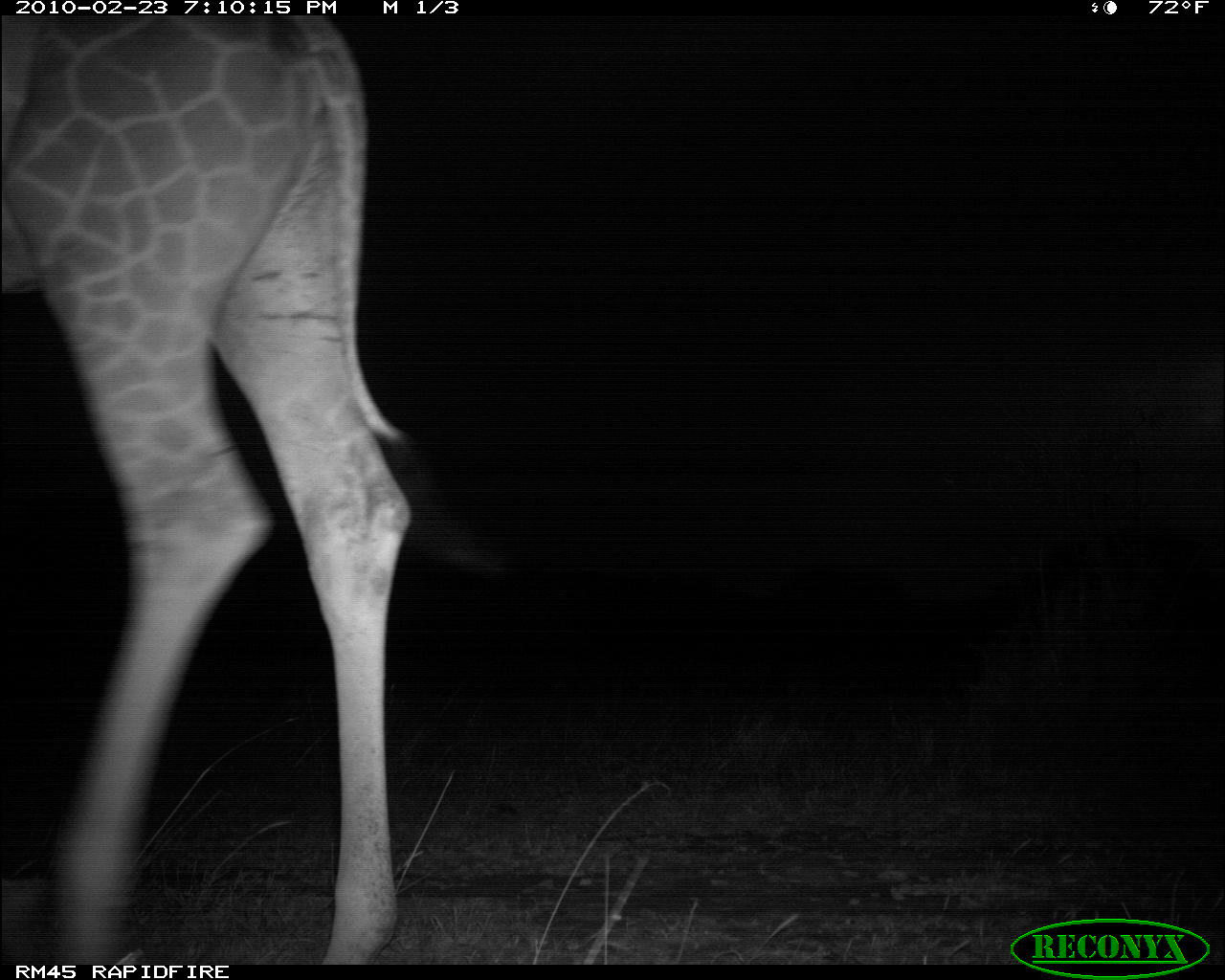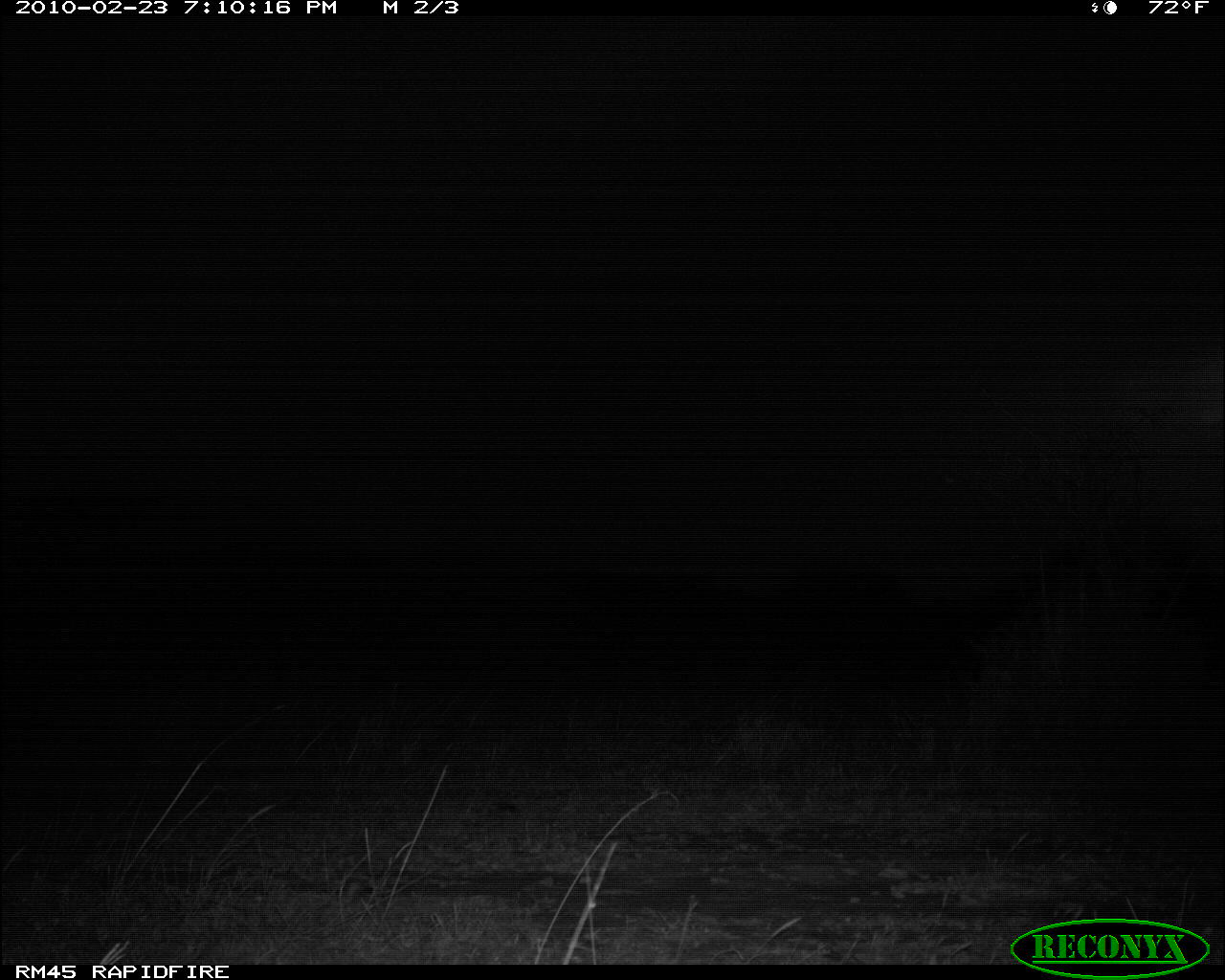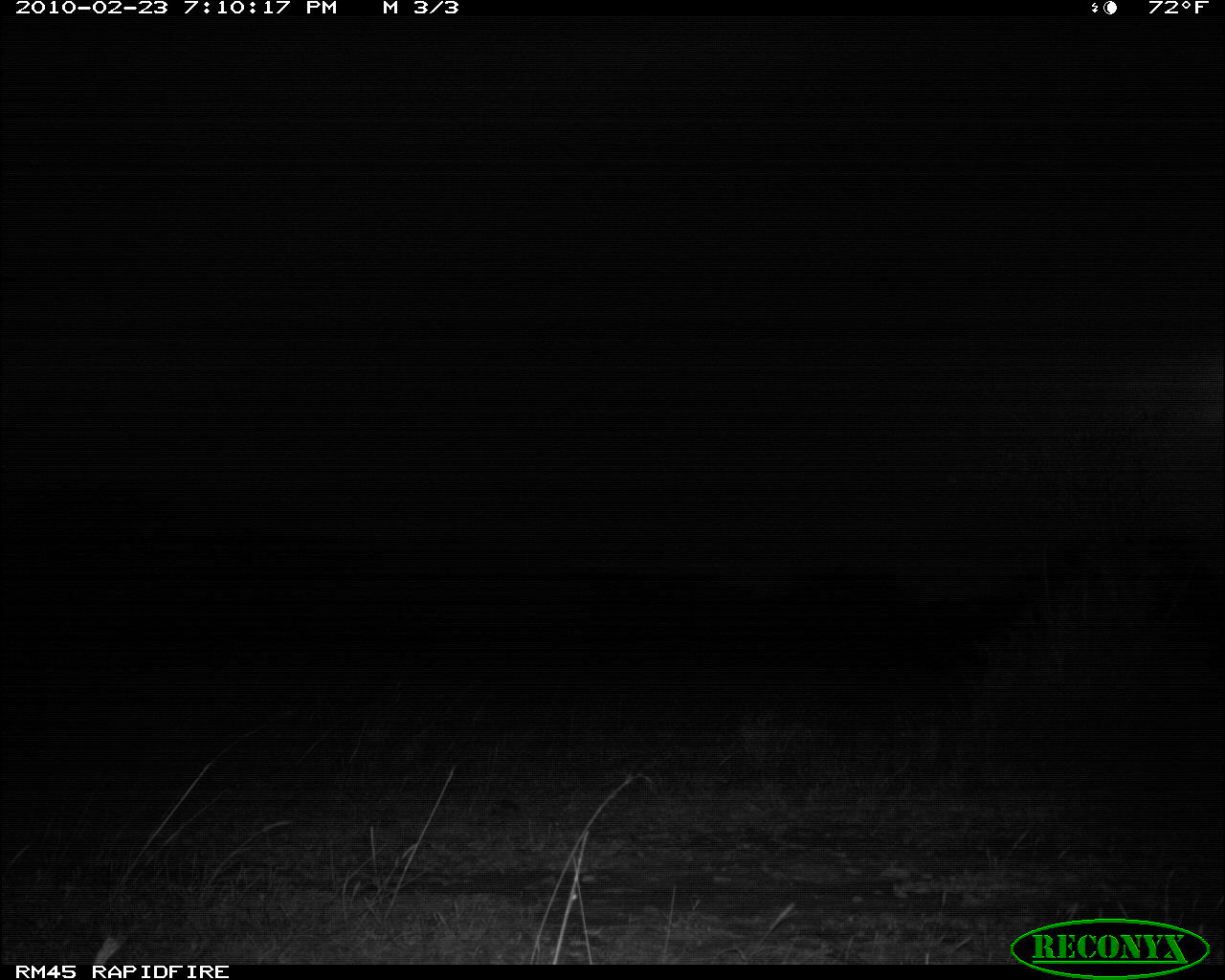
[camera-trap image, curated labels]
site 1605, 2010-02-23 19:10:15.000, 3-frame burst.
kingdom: Animalia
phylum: Chordata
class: Mammalia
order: Artiodactyla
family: Giraffidae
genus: Giraffa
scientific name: Giraffa camelopardalis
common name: giraffe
Giraffa camelopardalis (giraffe), count 1.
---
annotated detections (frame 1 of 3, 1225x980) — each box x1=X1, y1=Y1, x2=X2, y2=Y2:
giraffa camelopardalis: x1=0, y1=14, x2=494, y2=964